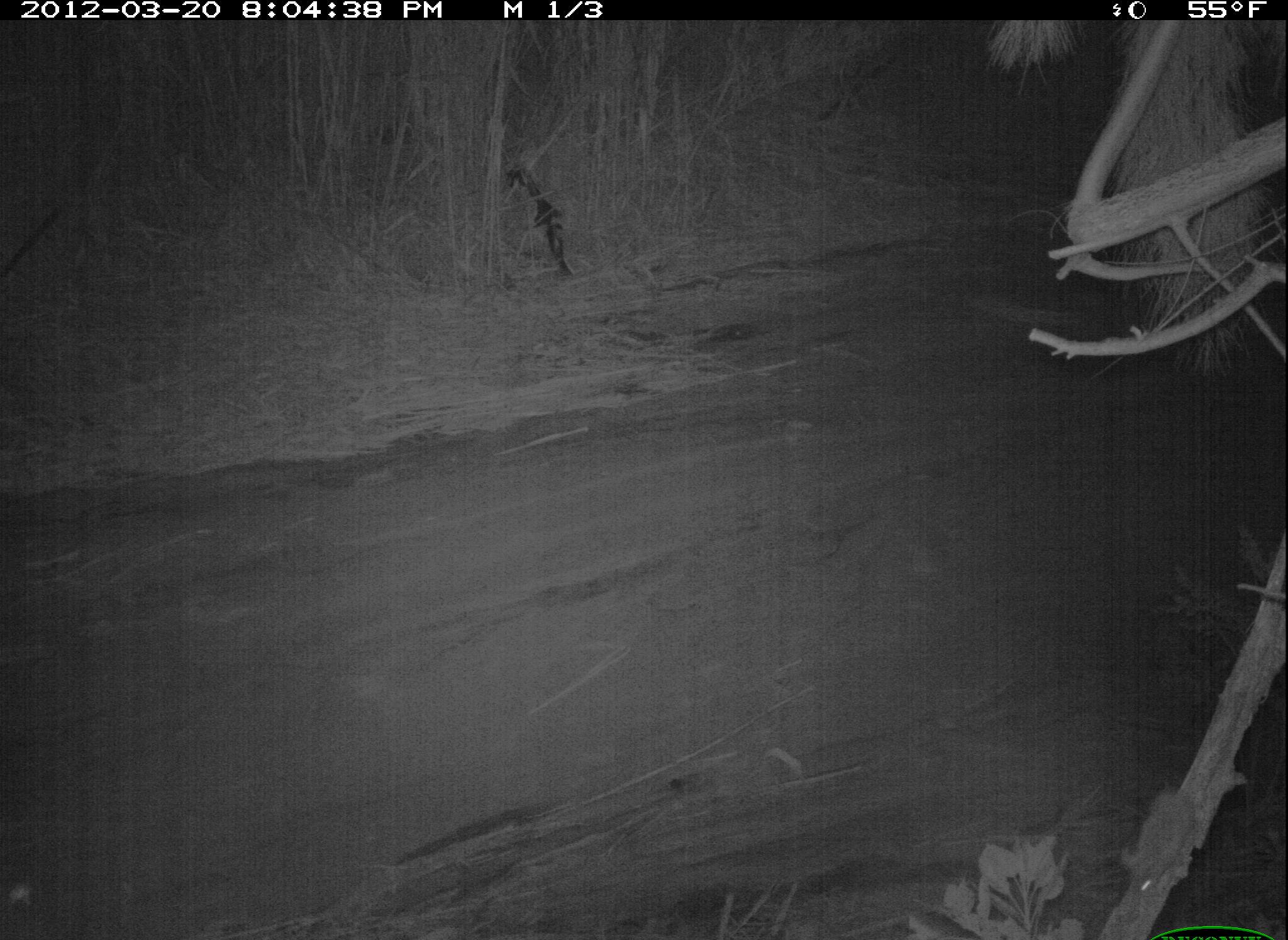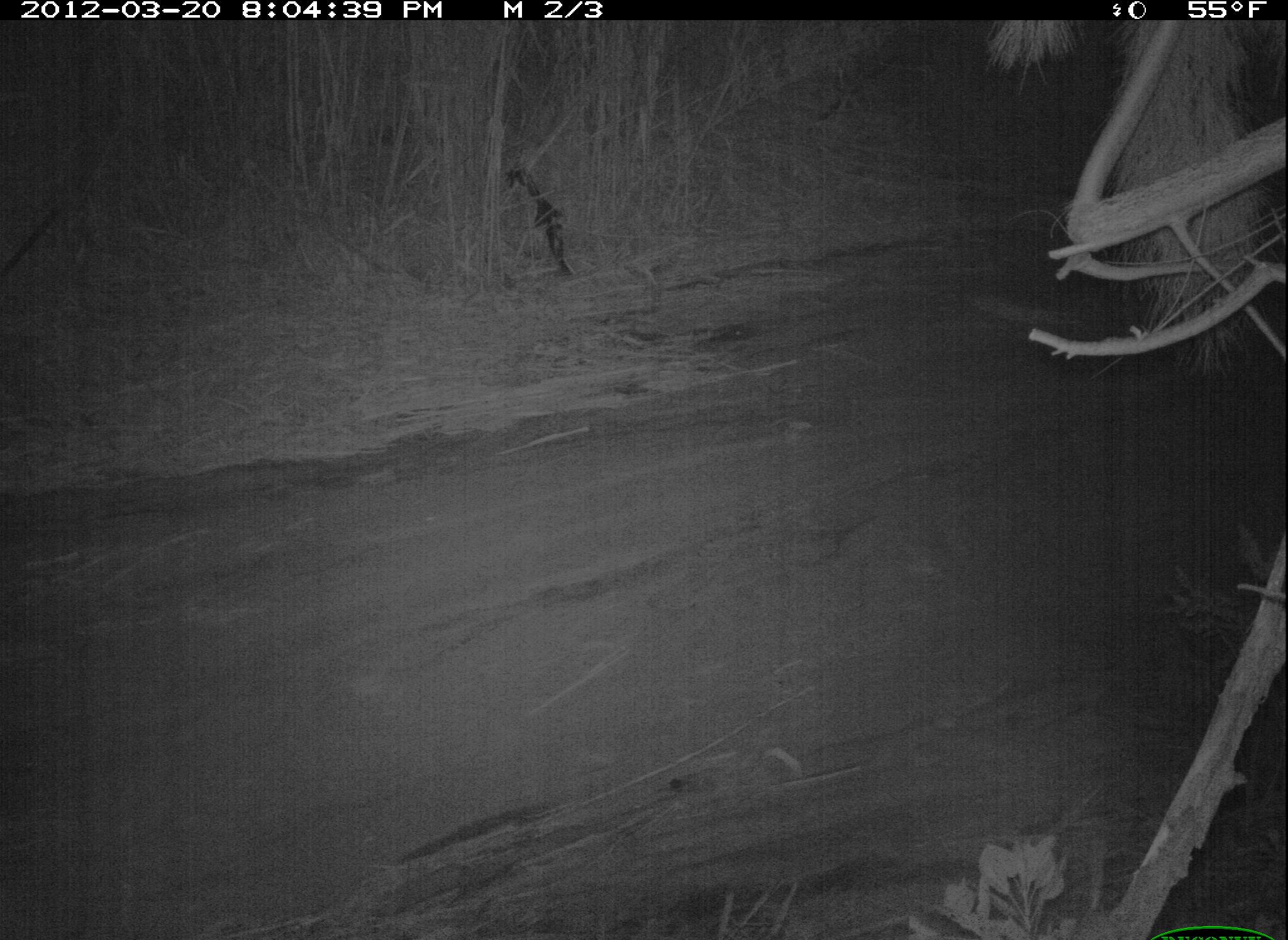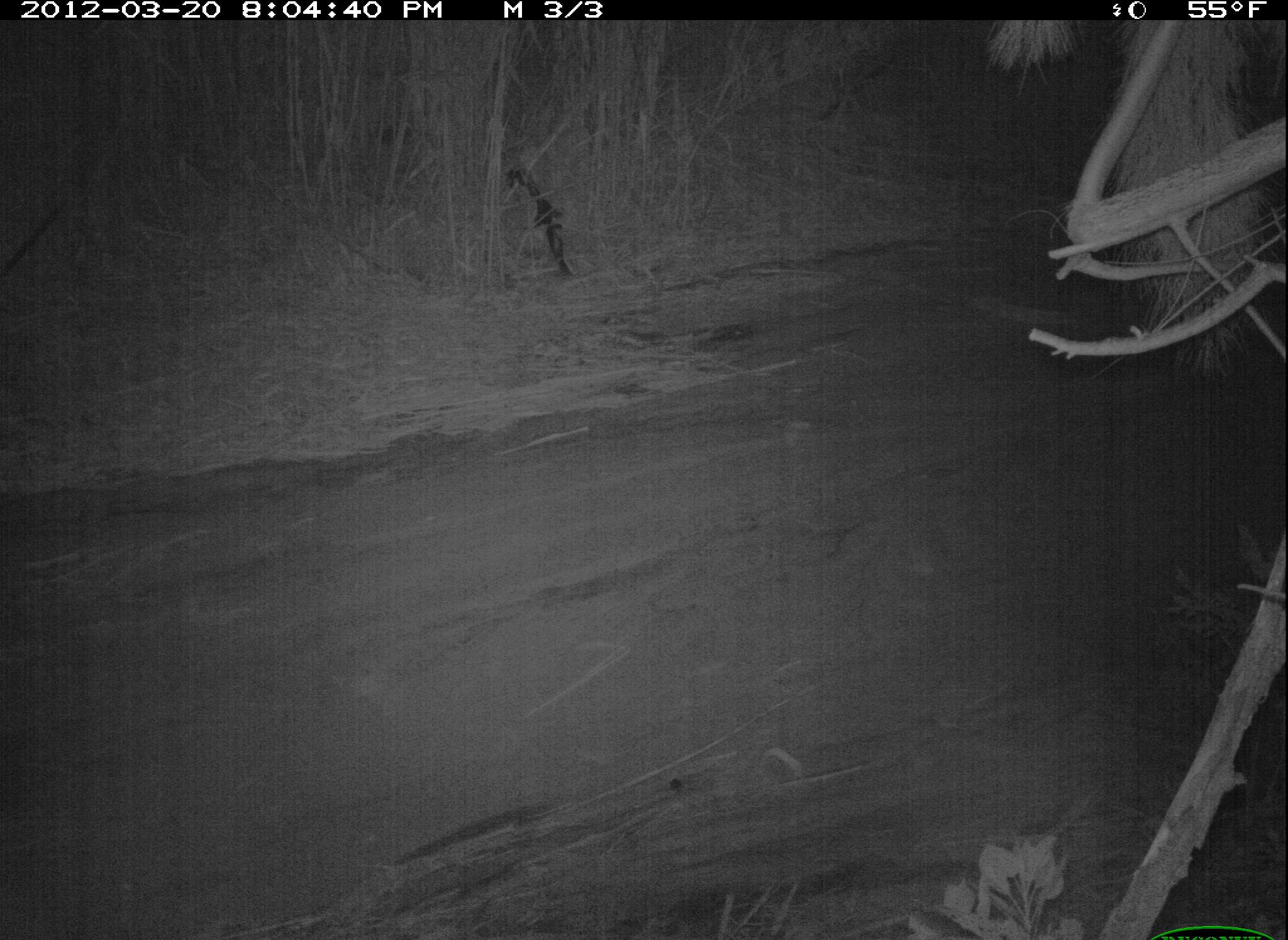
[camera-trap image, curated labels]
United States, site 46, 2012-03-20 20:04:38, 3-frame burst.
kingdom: Animalia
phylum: Chordata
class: Mammalia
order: Rodentia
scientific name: Rodentia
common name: rodent